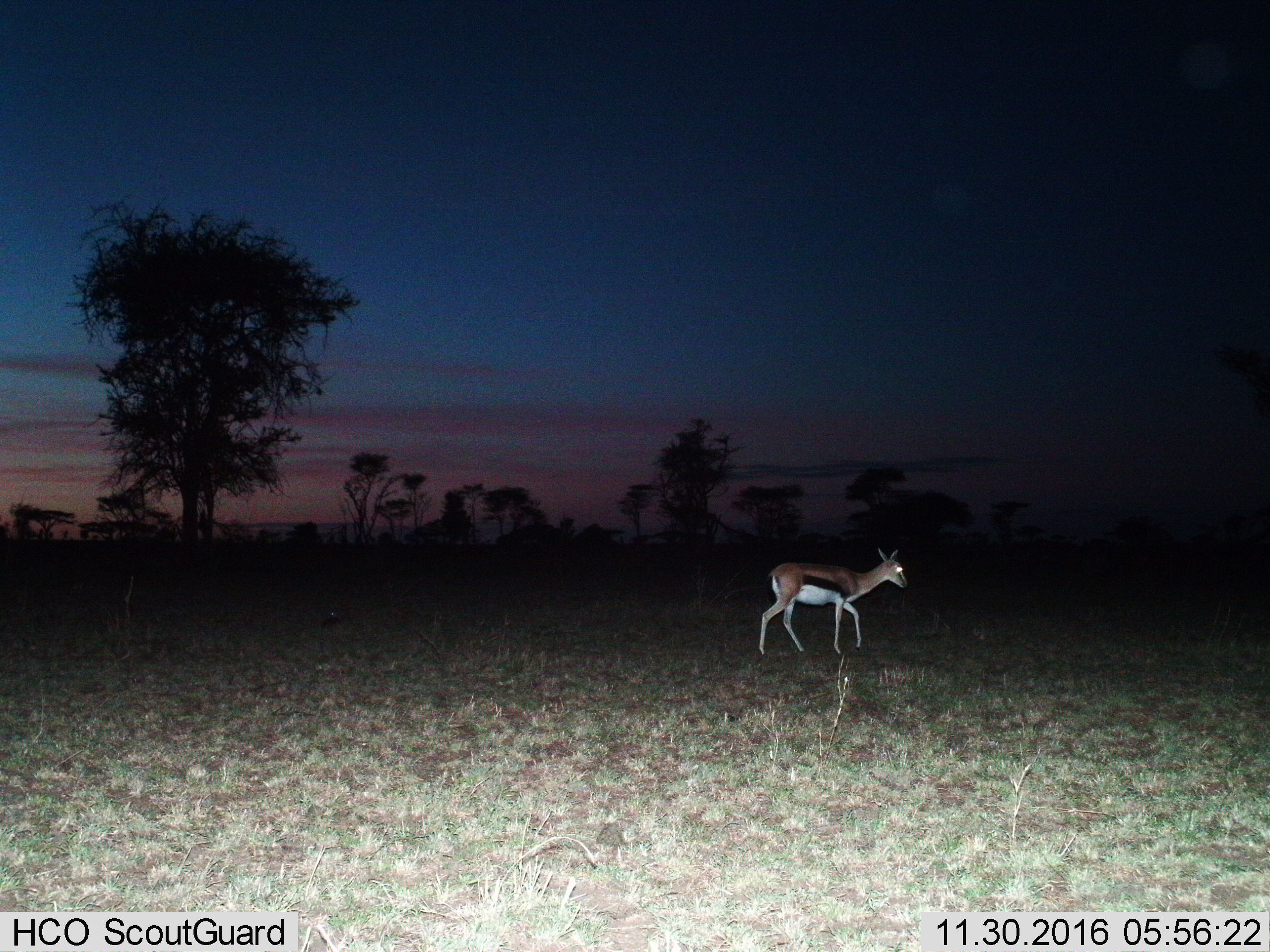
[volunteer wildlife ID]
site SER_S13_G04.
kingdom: Animalia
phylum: Chordata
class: Mammalia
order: Artiodactyla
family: Bovidae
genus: Eudorcas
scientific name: Eudorcas thomsonii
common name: thomson's gazelle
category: gazellethomsons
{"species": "gazellethomsons (thomson's gazelle) (Eudorcas thomsonii)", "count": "1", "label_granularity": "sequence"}